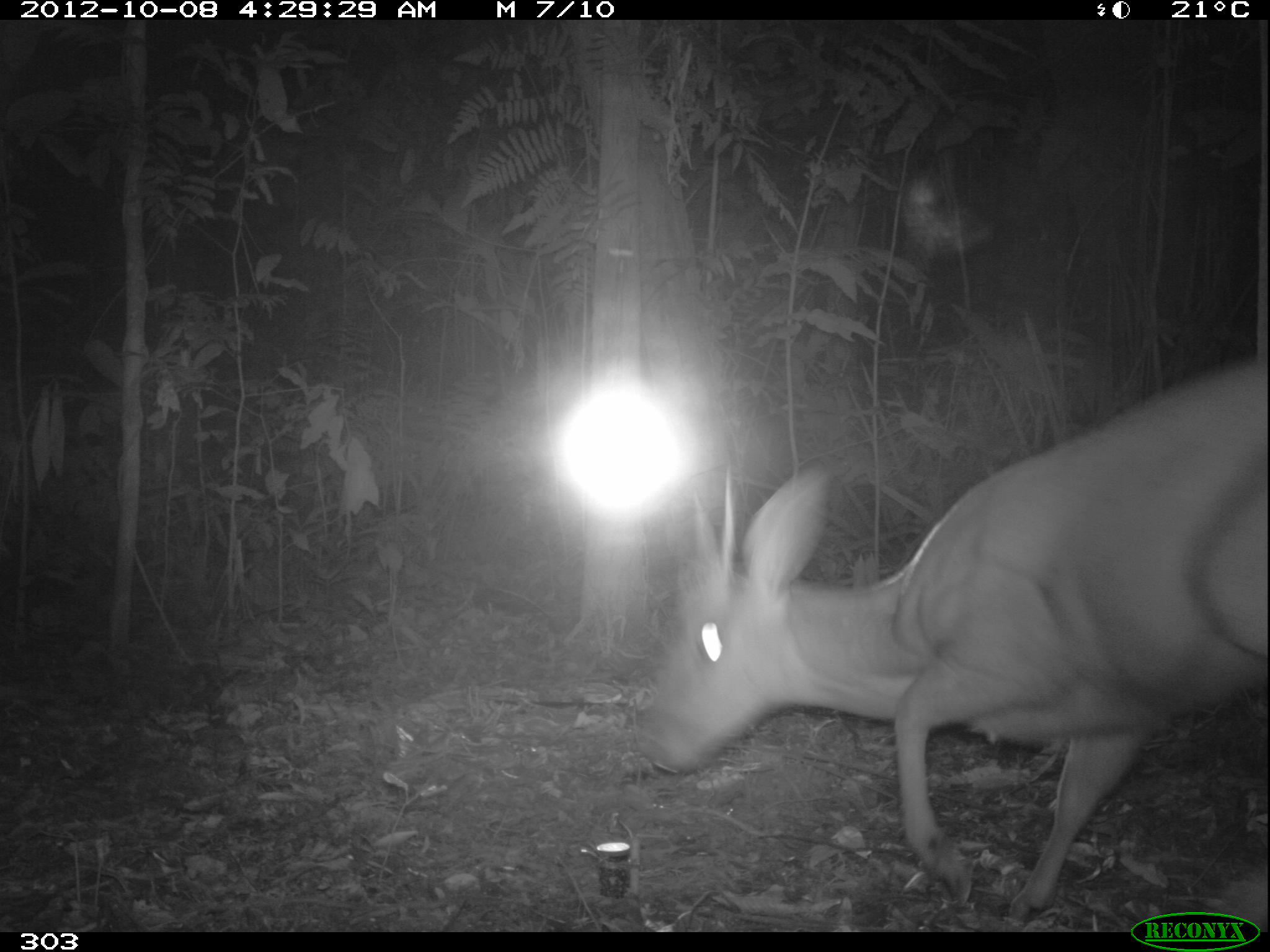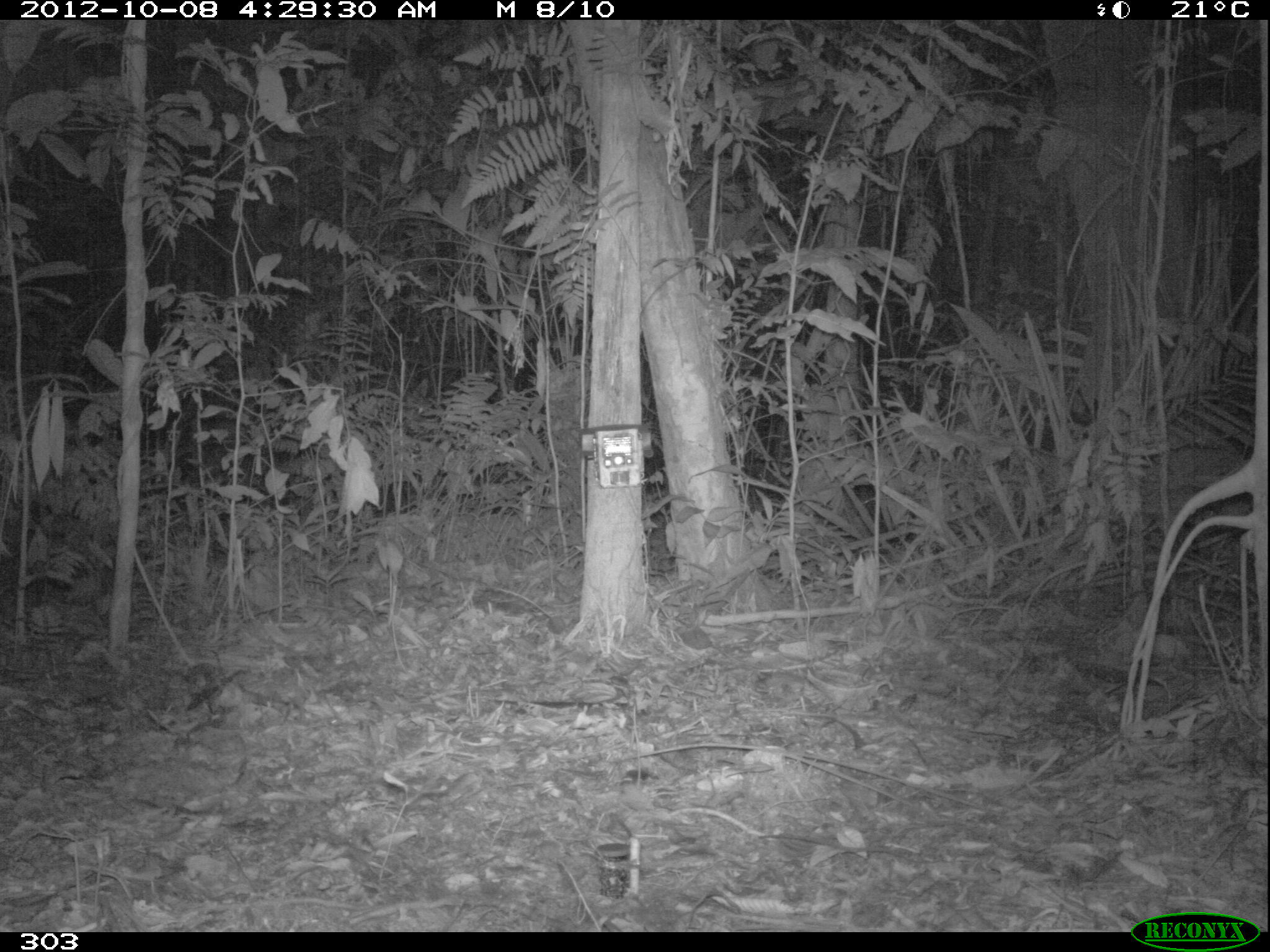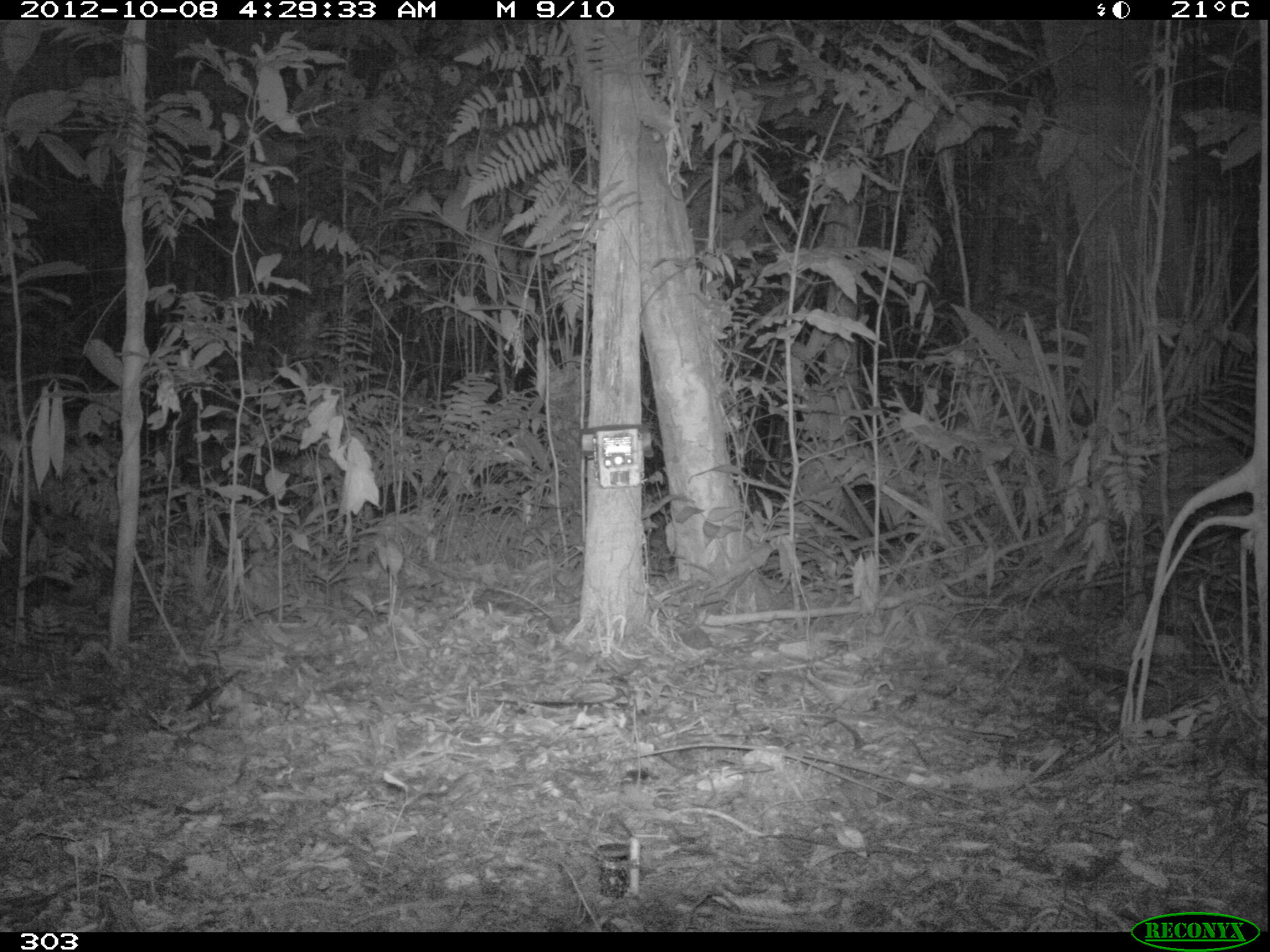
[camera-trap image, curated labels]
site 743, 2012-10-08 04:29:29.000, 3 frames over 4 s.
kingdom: Animalia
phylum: Chordata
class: Mammalia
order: Artiodactyla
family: Cervidae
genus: Mazama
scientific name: Mazama americana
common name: red brocket